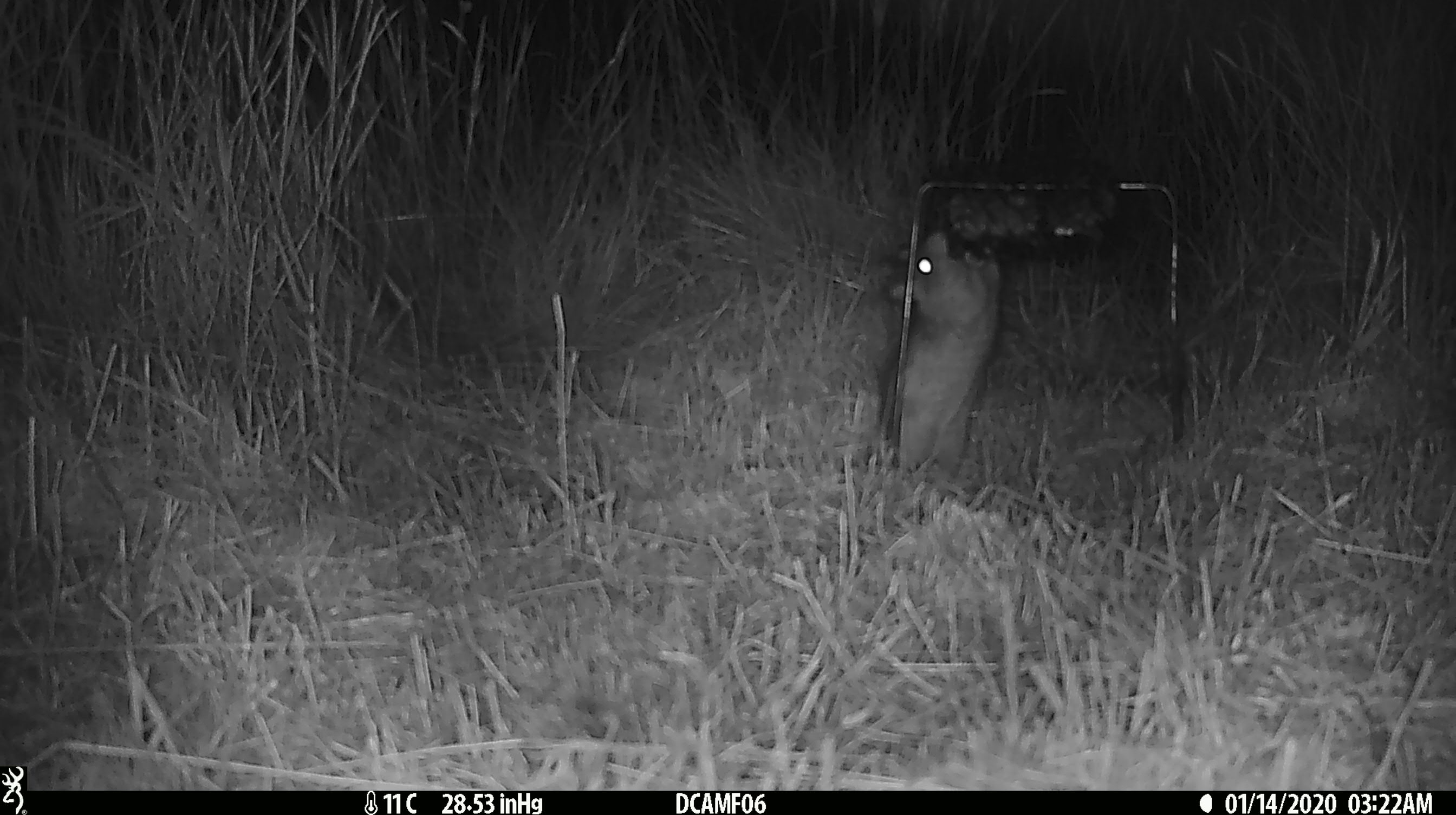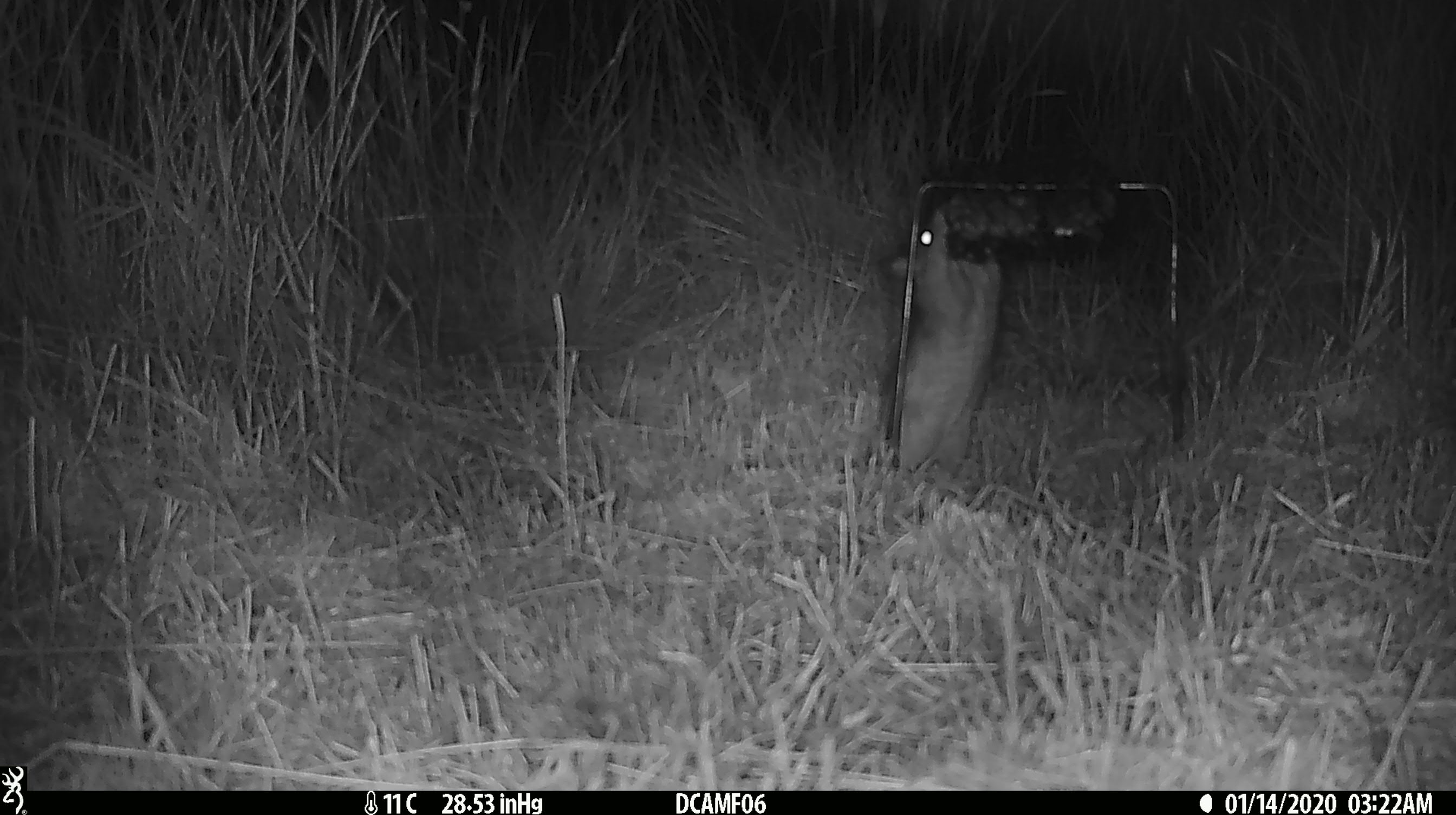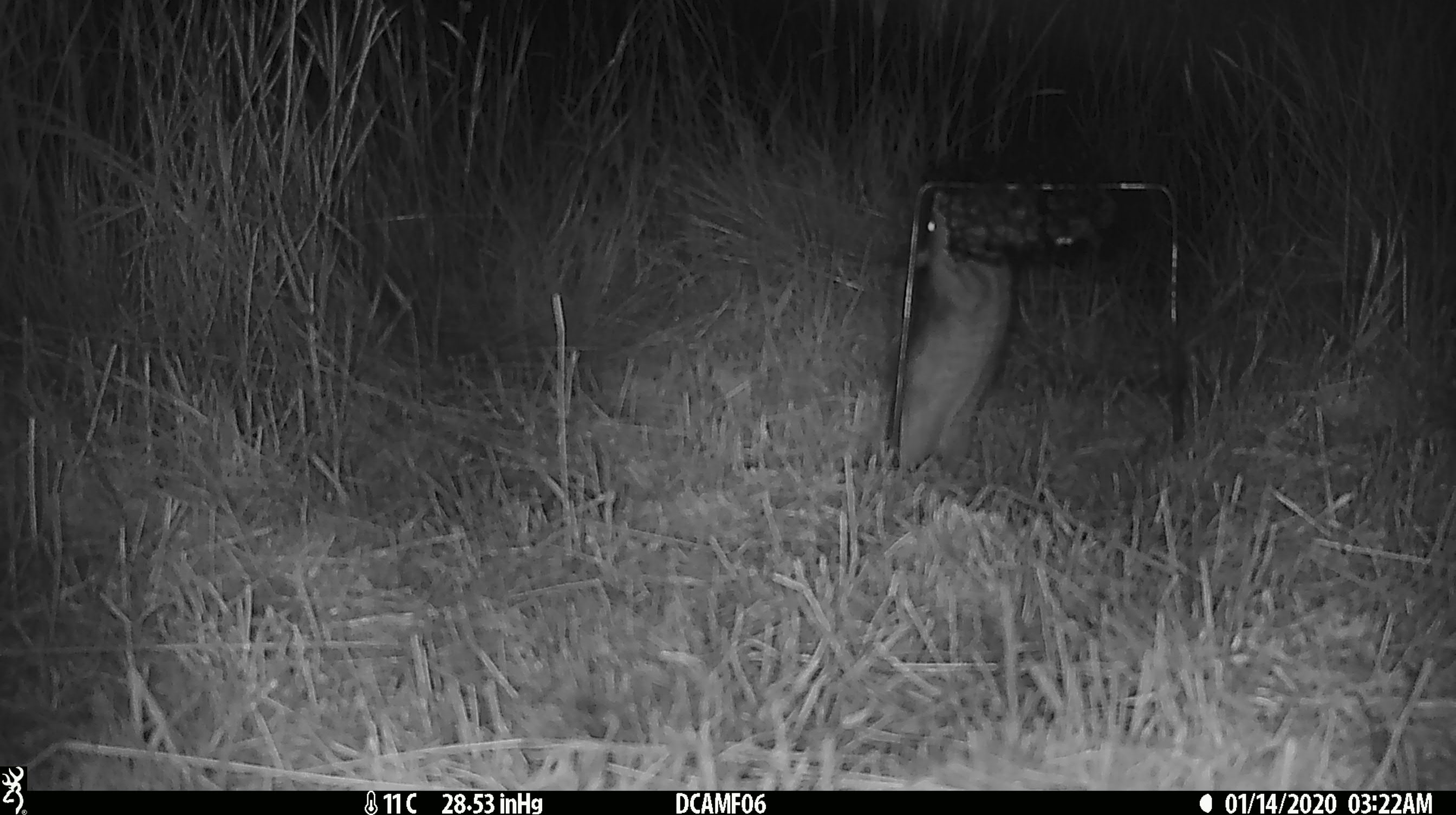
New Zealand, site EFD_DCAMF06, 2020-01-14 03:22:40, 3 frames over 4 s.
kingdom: Animalia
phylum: Chordata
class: Mammalia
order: Rodentia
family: Muridae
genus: Rattus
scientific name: Rattus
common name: rat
Rat (Rattus).